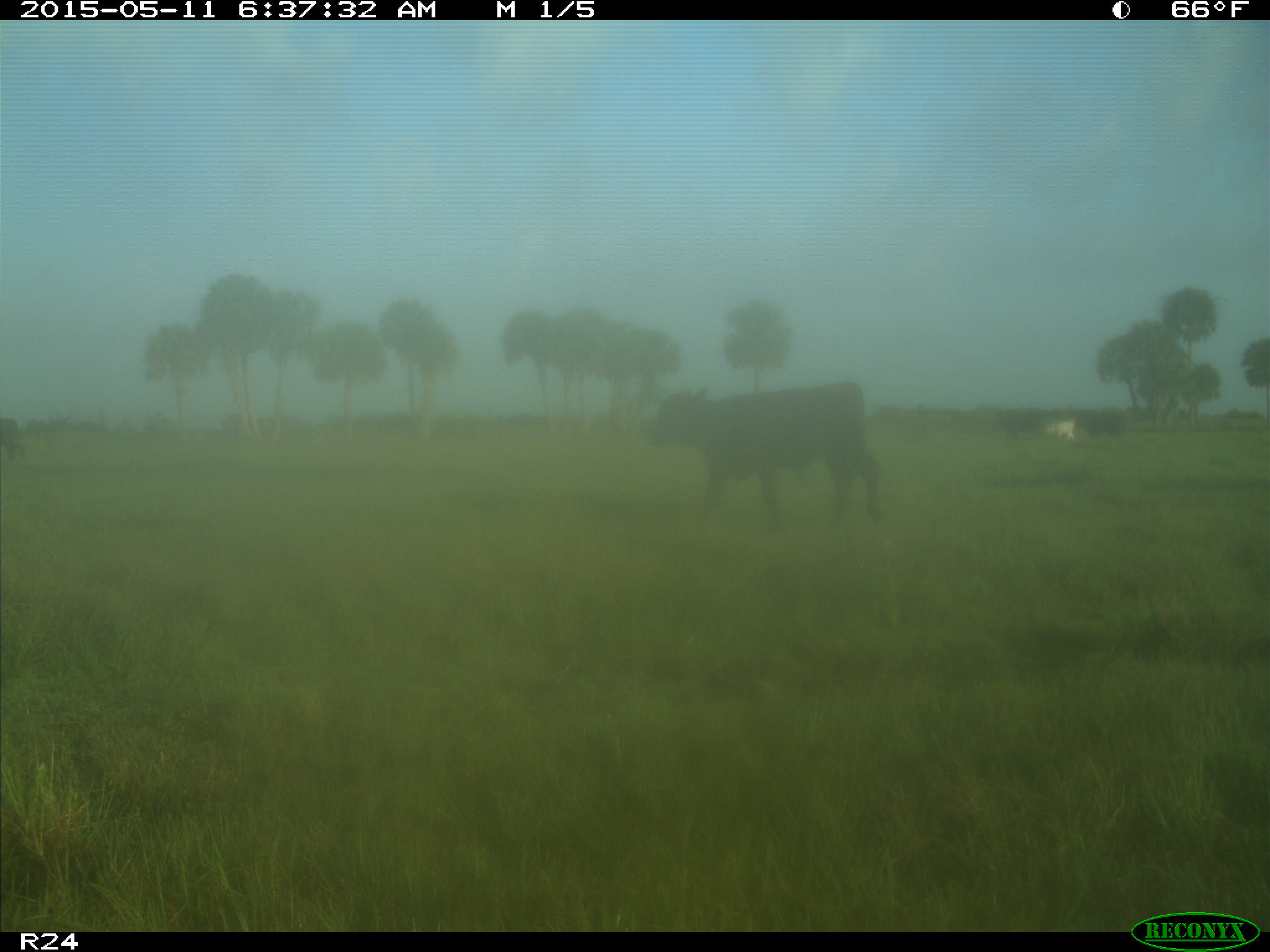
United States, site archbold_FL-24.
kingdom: Animalia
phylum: Chordata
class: Mammalia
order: Artiodactyla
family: Bovidae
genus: Bos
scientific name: Bos taurus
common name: domestic cow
Bos taurus (domestic cow).